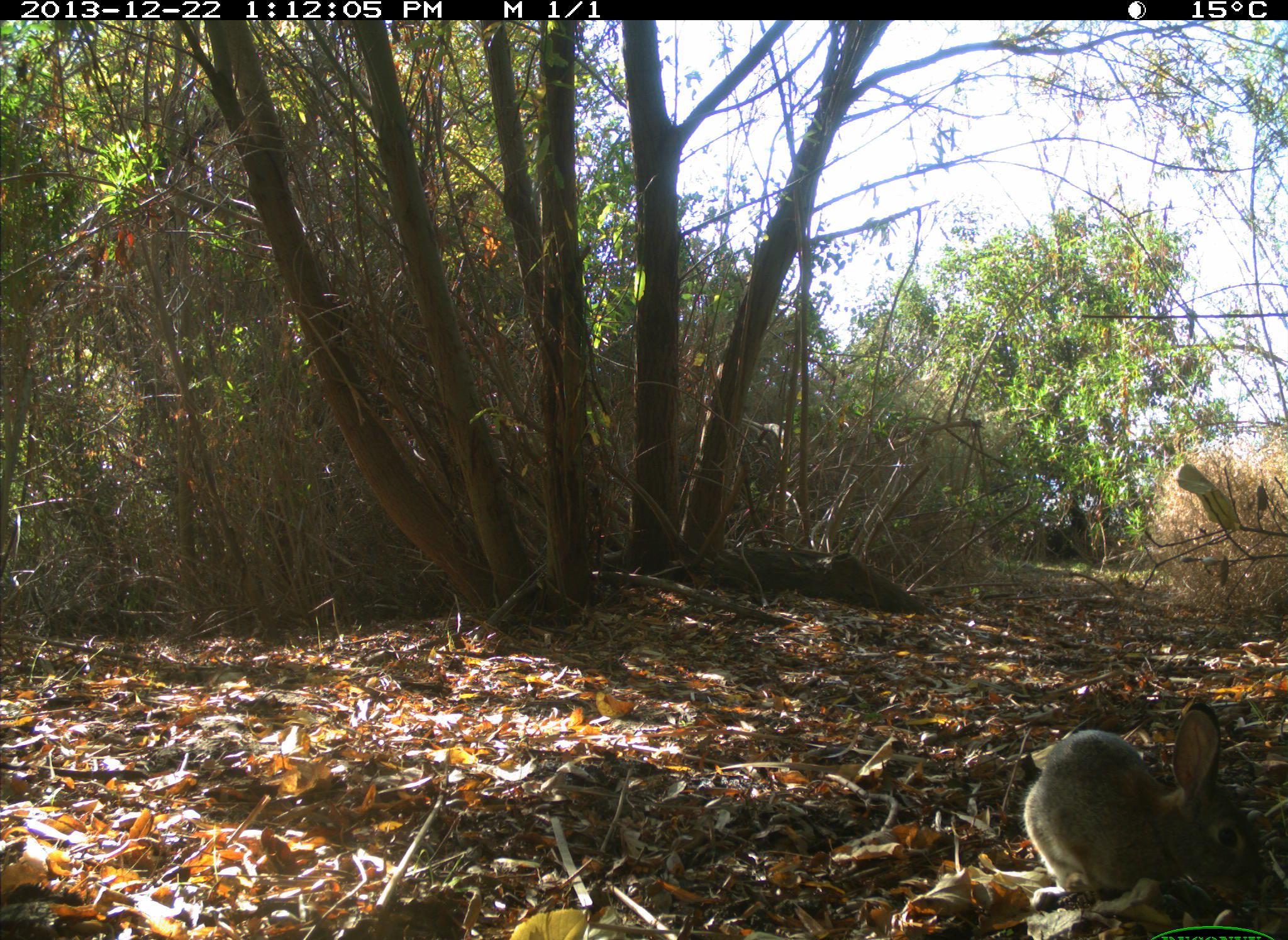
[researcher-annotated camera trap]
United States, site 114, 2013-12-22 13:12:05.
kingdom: Animalia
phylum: Chordata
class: Mammalia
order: Lagomorpha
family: Leporidae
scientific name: Leporidae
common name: rabbits and hares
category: rabbit